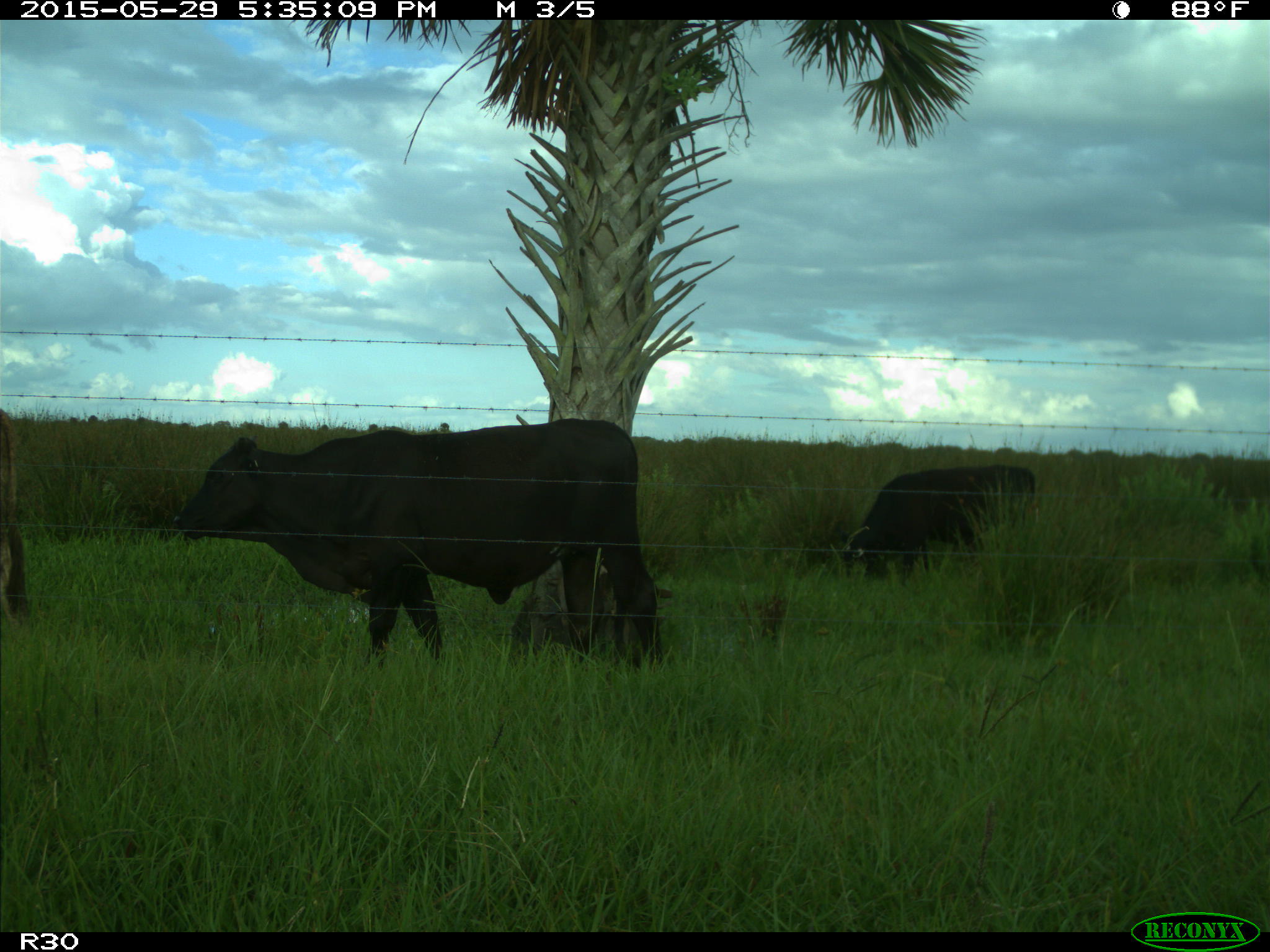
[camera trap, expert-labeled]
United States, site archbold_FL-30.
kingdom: Animalia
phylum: Chordata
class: Mammalia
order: Artiodactyla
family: Bovidae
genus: Bos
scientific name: Bos taurus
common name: domestic cow